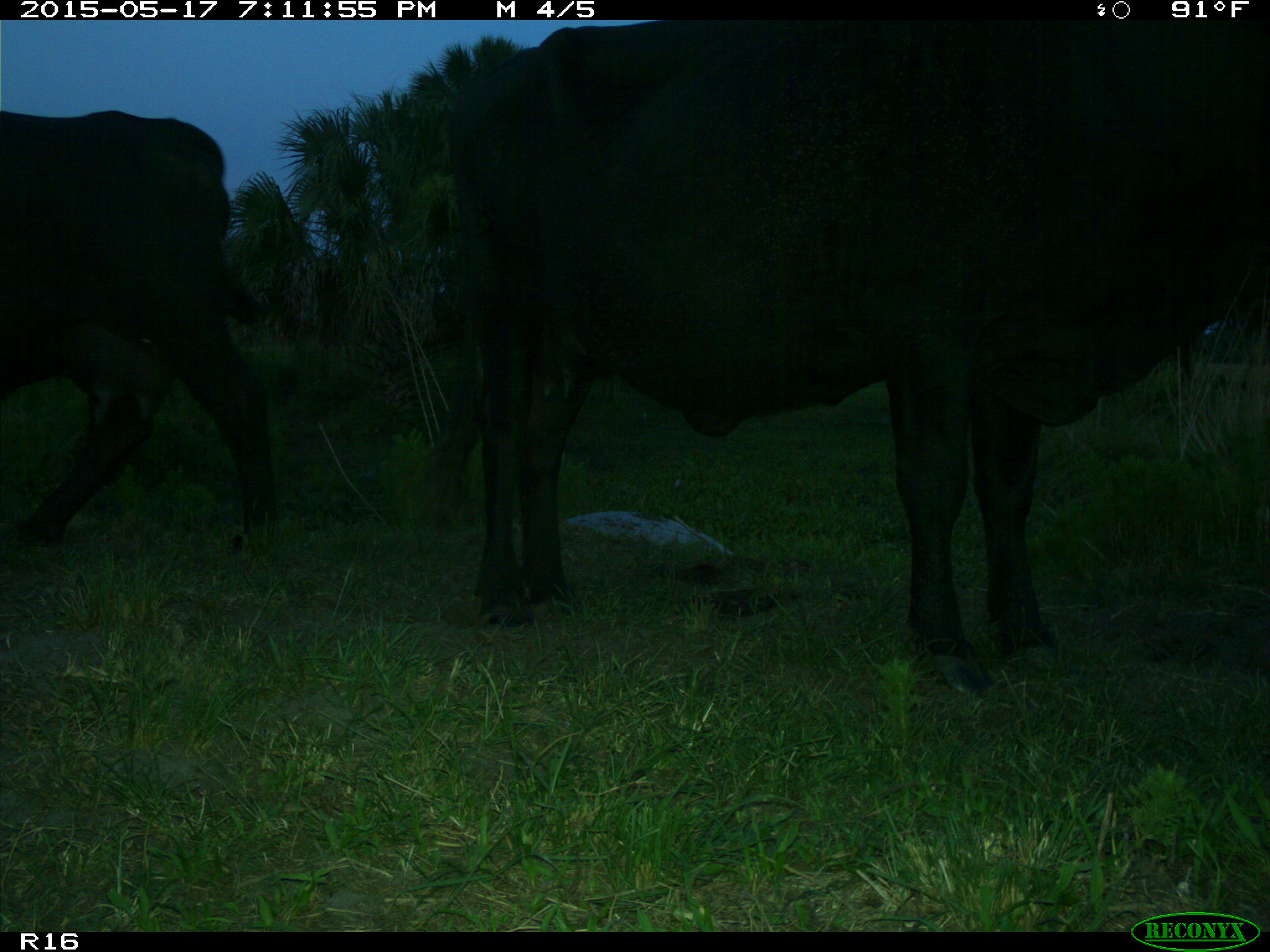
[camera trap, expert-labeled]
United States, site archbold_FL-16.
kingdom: Animalia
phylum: Chordata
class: Mammalia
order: Artiodactyla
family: Bovidae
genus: Bos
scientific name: Bos taurus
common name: domestic cow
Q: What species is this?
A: Bos taurus (domestic cow).